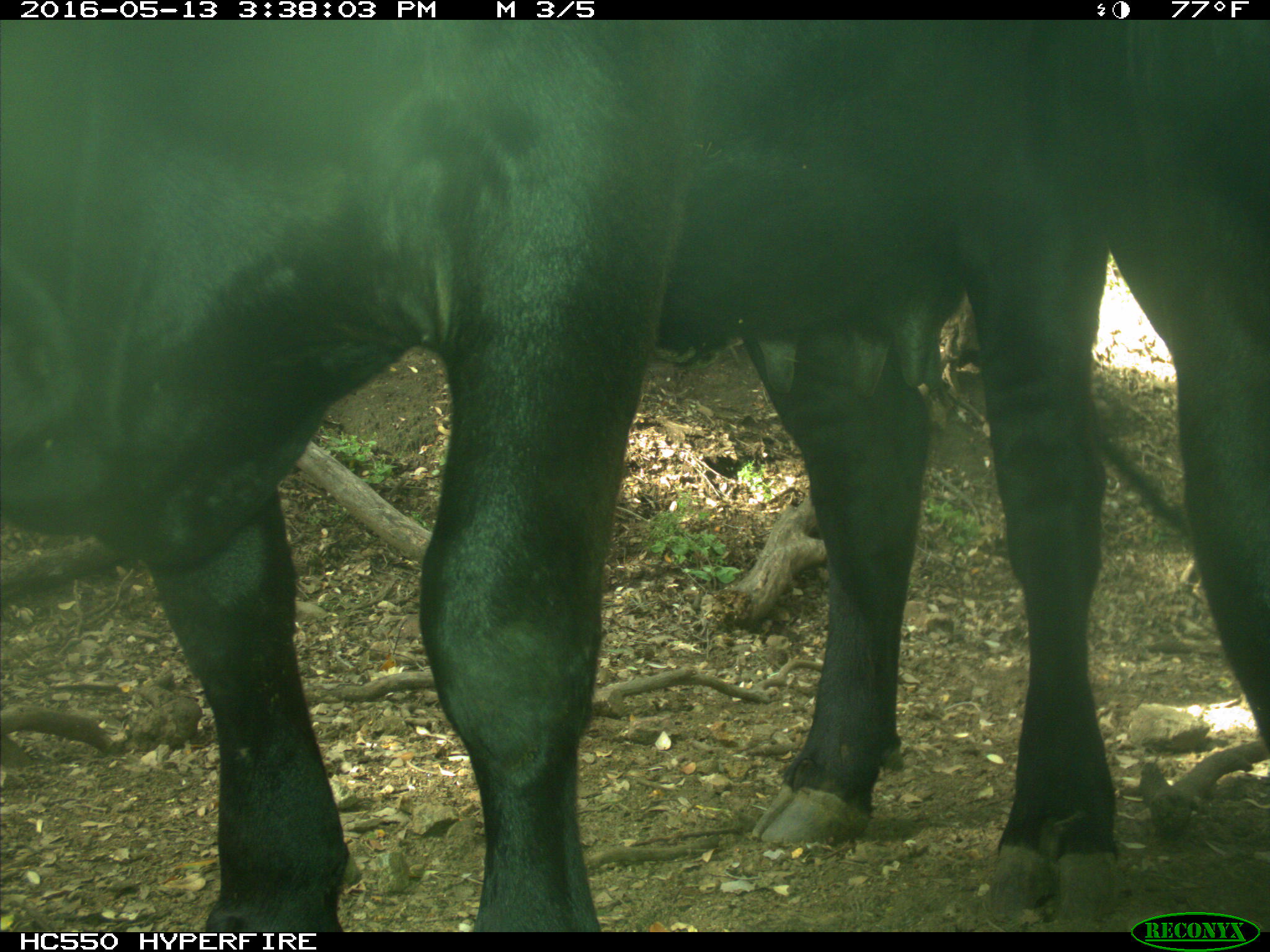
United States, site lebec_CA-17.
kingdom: Animalia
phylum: Chordata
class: Mammalia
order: Artiodactyla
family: Bovidae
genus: Bos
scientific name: Bos taurus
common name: domestic cow